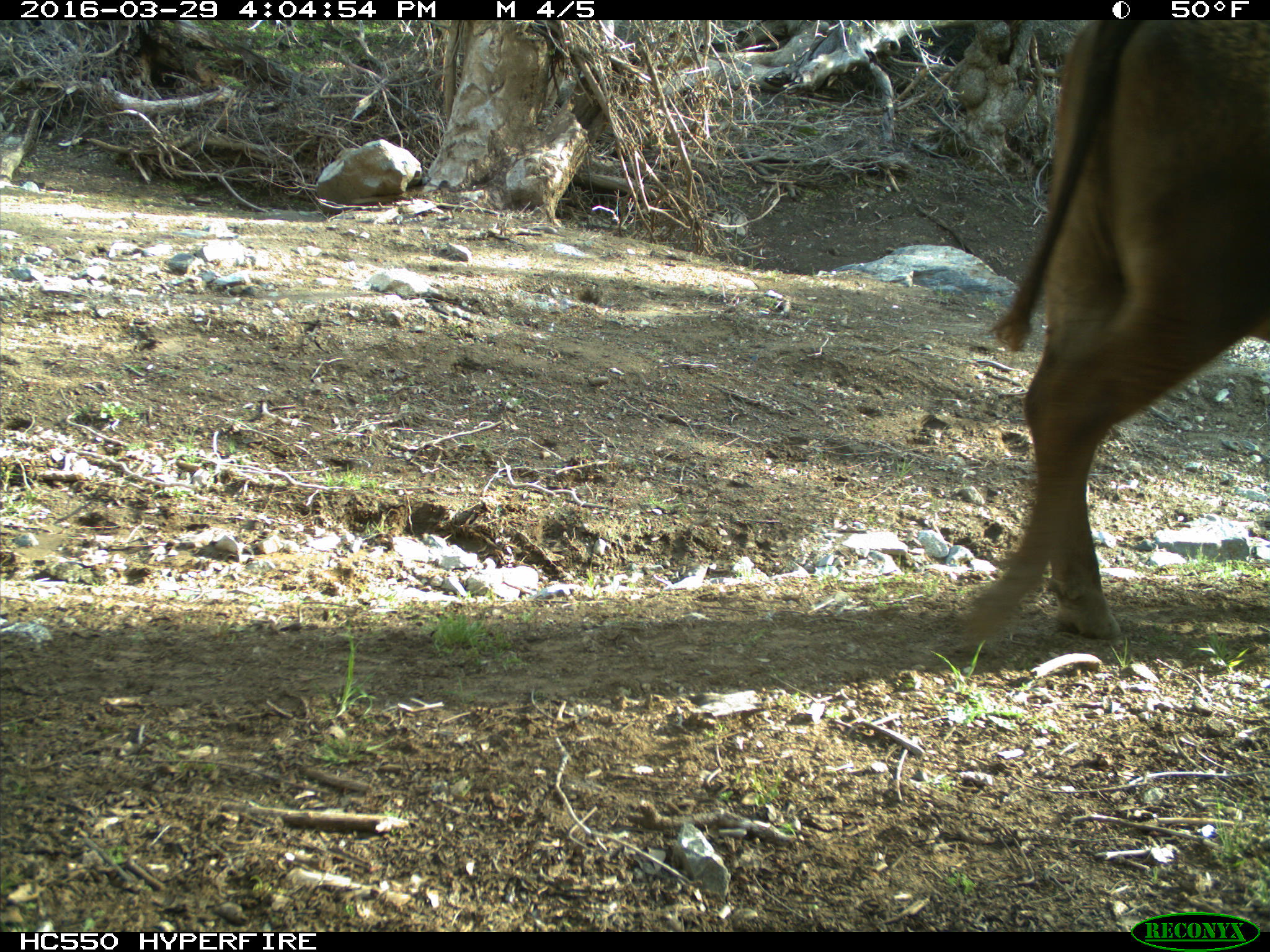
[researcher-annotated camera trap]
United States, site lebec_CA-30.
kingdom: Animalia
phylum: Chordata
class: Mammalia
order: Artiodactyla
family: Bovidae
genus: Bos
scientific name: Bos taurus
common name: domestic cow